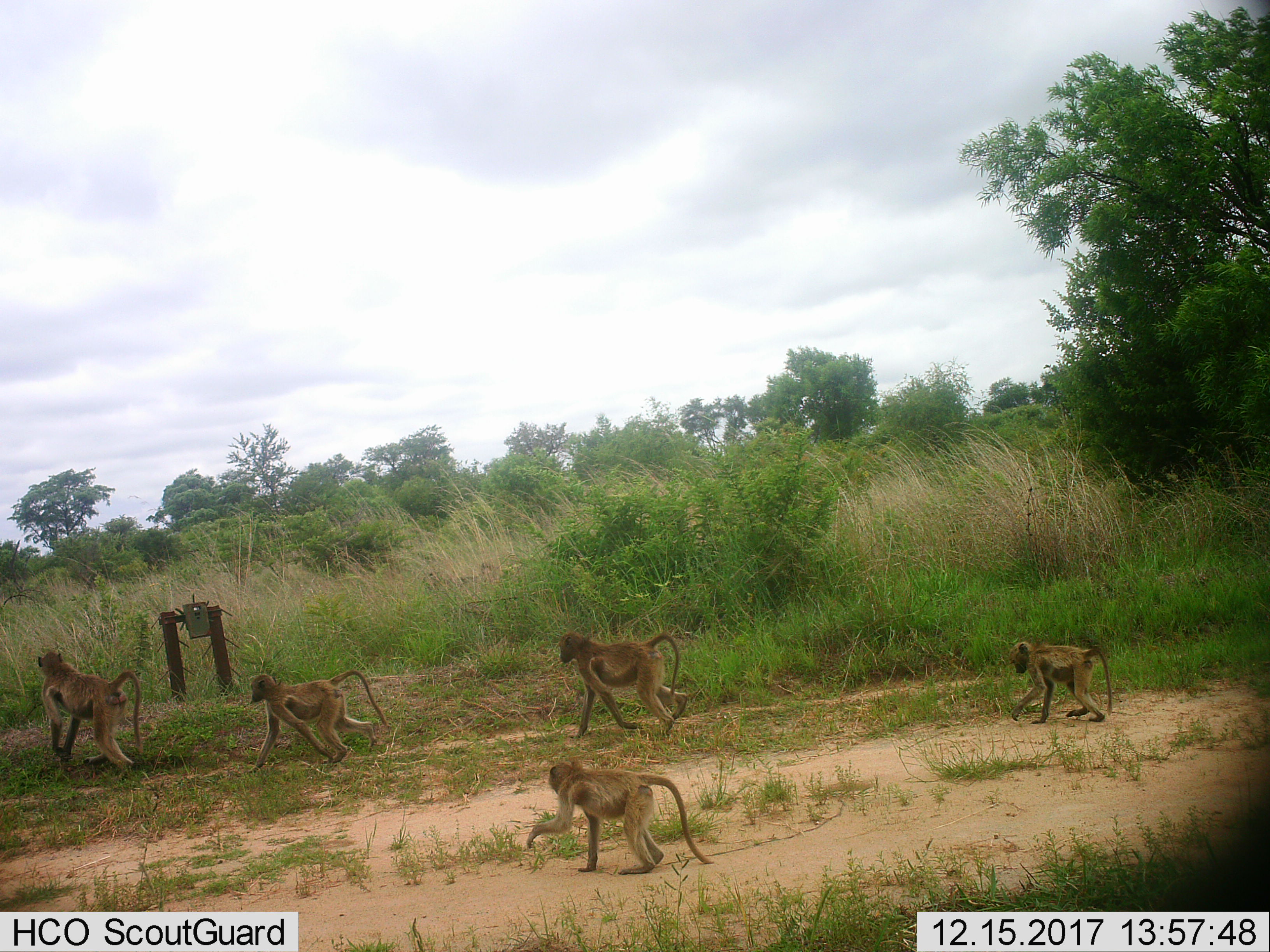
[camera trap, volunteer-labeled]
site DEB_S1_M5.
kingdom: Animalia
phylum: Chordata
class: Mammalia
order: Primates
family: Cercopithecidae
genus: Papio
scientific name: Papio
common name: baboon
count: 5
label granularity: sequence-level